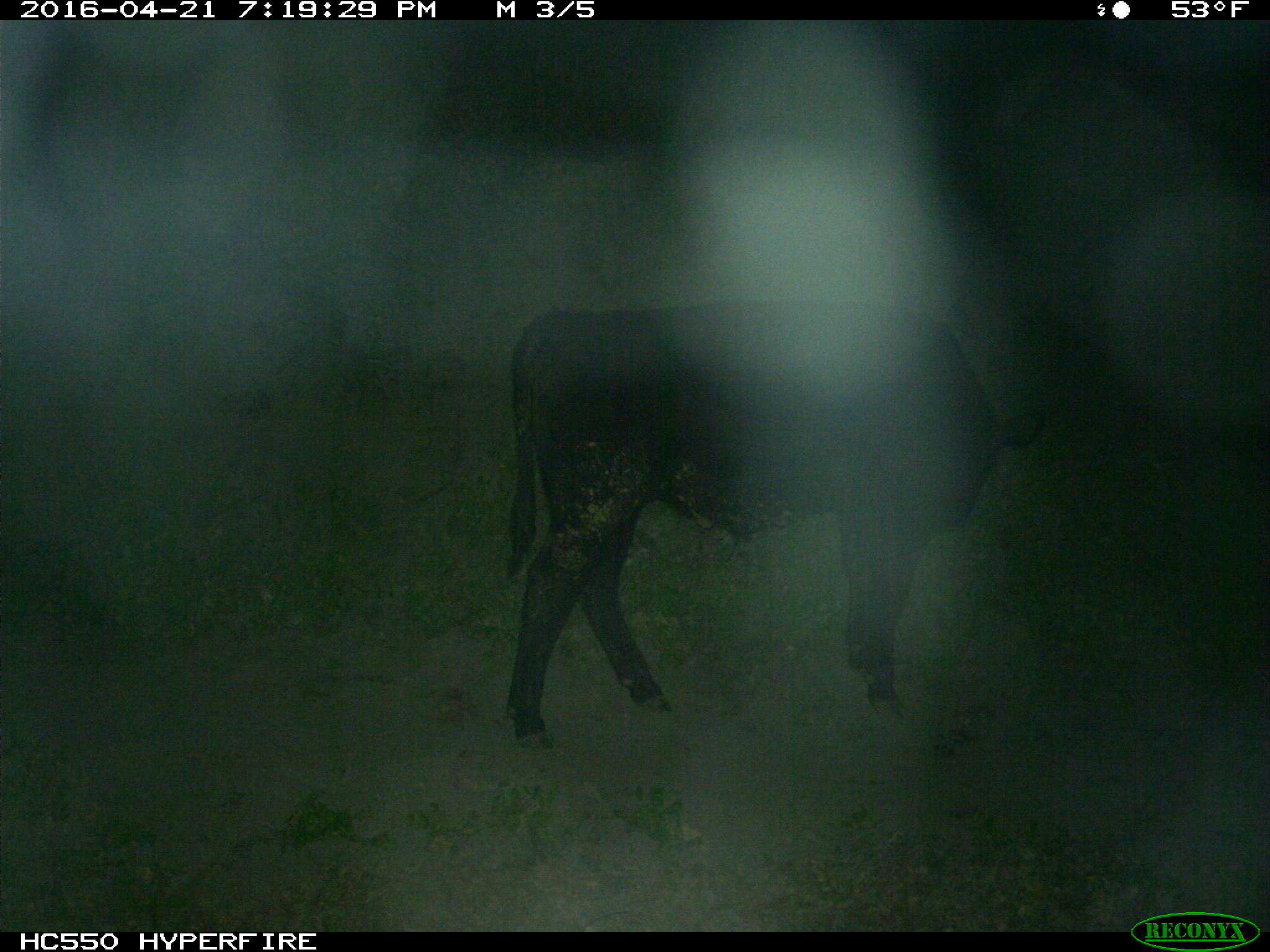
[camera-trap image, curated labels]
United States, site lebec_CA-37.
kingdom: Animalia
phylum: Chordata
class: Mammalia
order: Artiodactyla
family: Bovidae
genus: Bos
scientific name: Bos taurus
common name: domestic cow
Bos taurus (domestic cow).